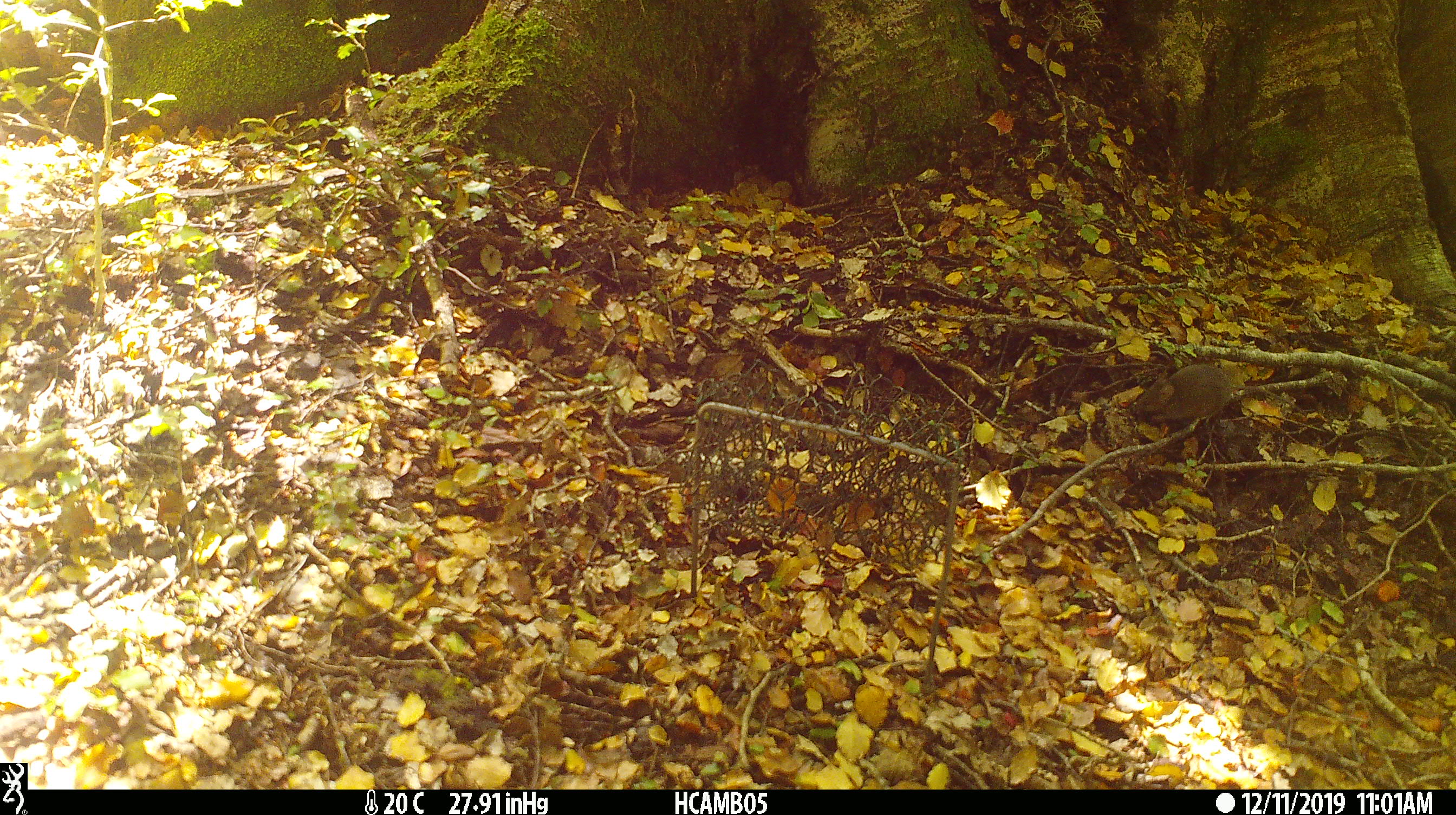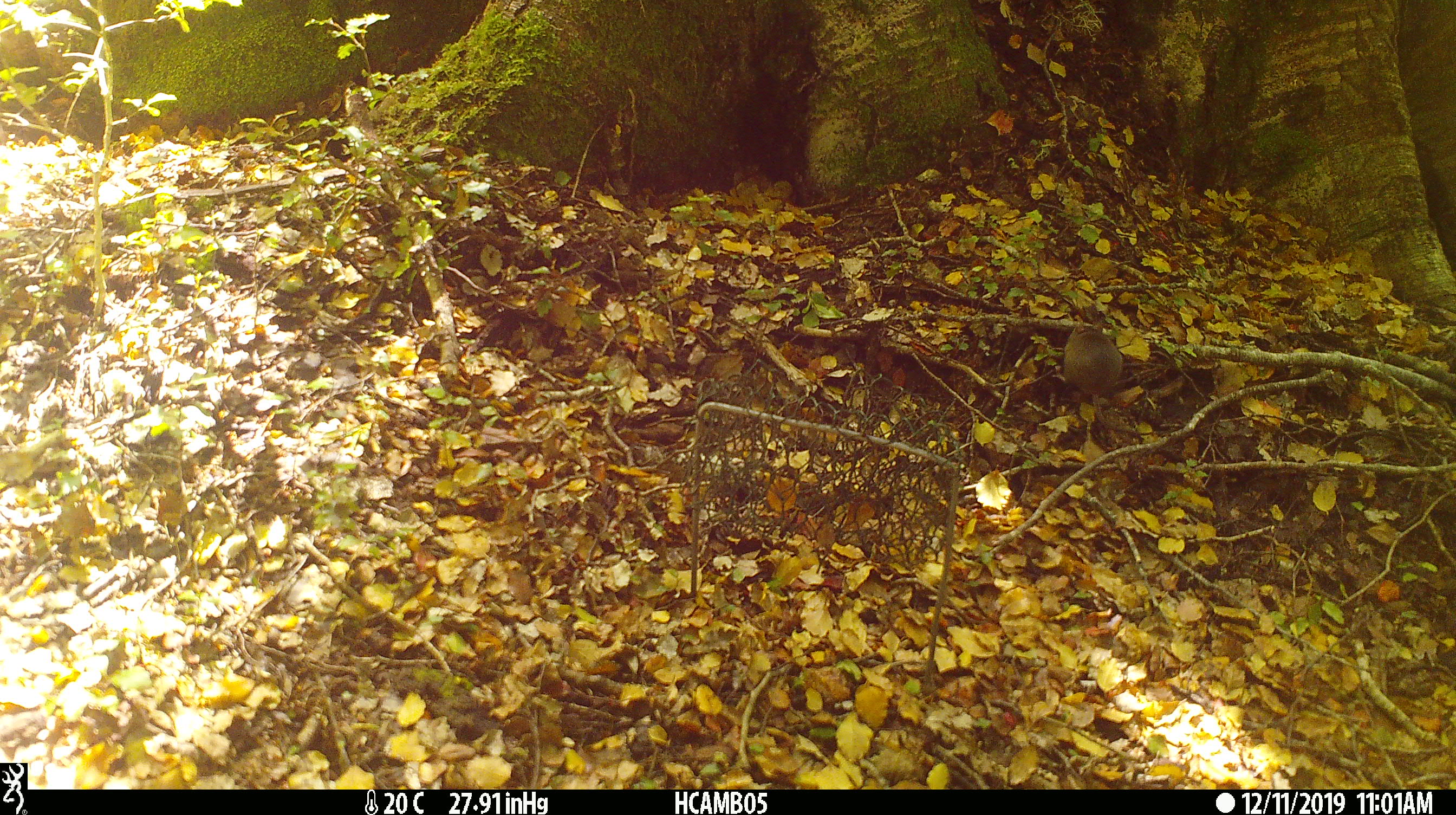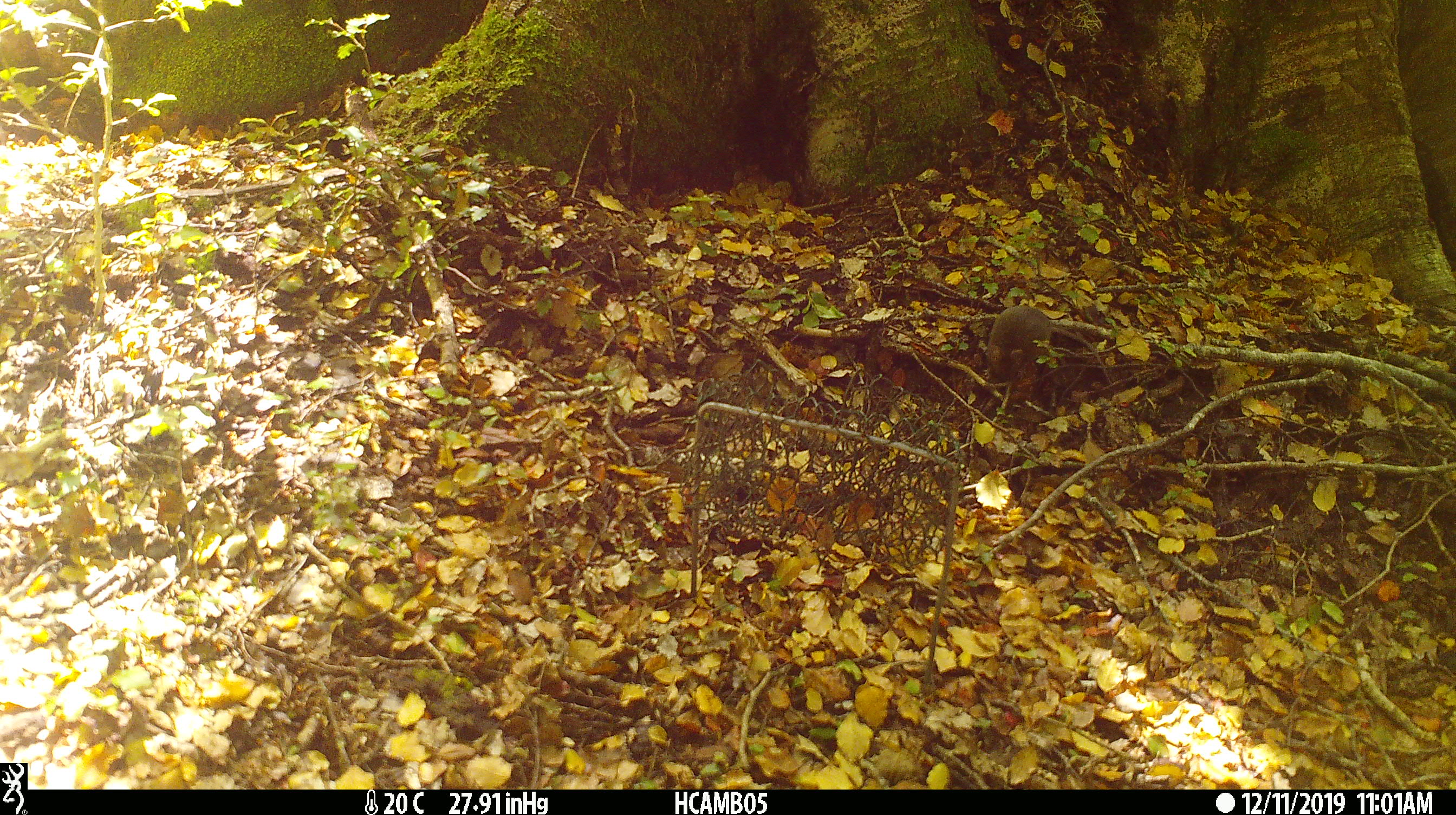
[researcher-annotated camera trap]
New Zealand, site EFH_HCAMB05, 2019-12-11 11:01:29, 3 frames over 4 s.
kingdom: Animalia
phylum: Chordata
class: Mammalia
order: Rodentia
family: Muridae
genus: Mus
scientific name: Mus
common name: mouse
Mouse (Mus).